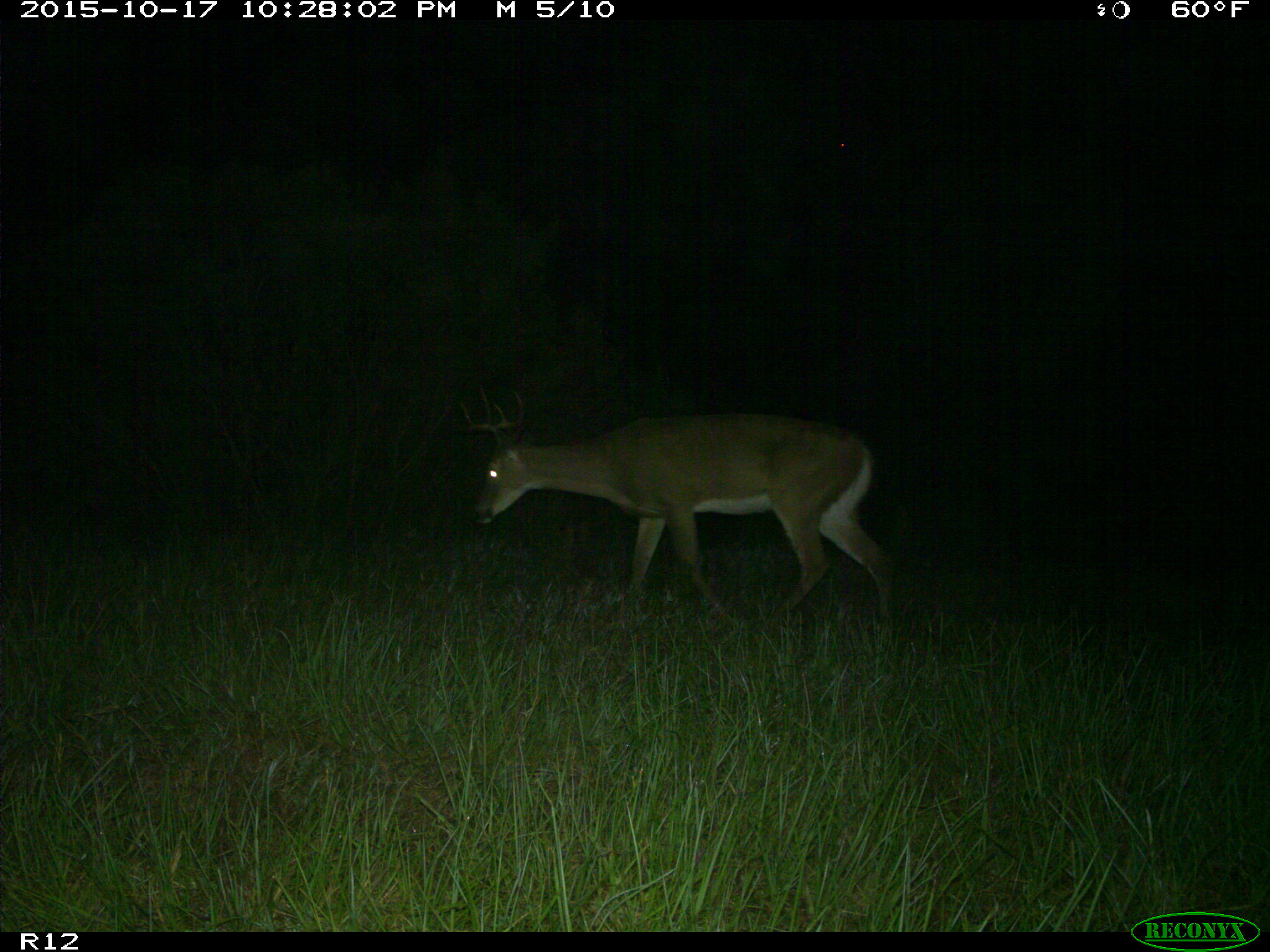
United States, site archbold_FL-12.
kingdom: Animalia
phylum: Chordata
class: Mammalia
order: Artiodactyla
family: Cervidae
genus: Odocoileus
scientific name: Odocoileus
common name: deer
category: unidentified deer